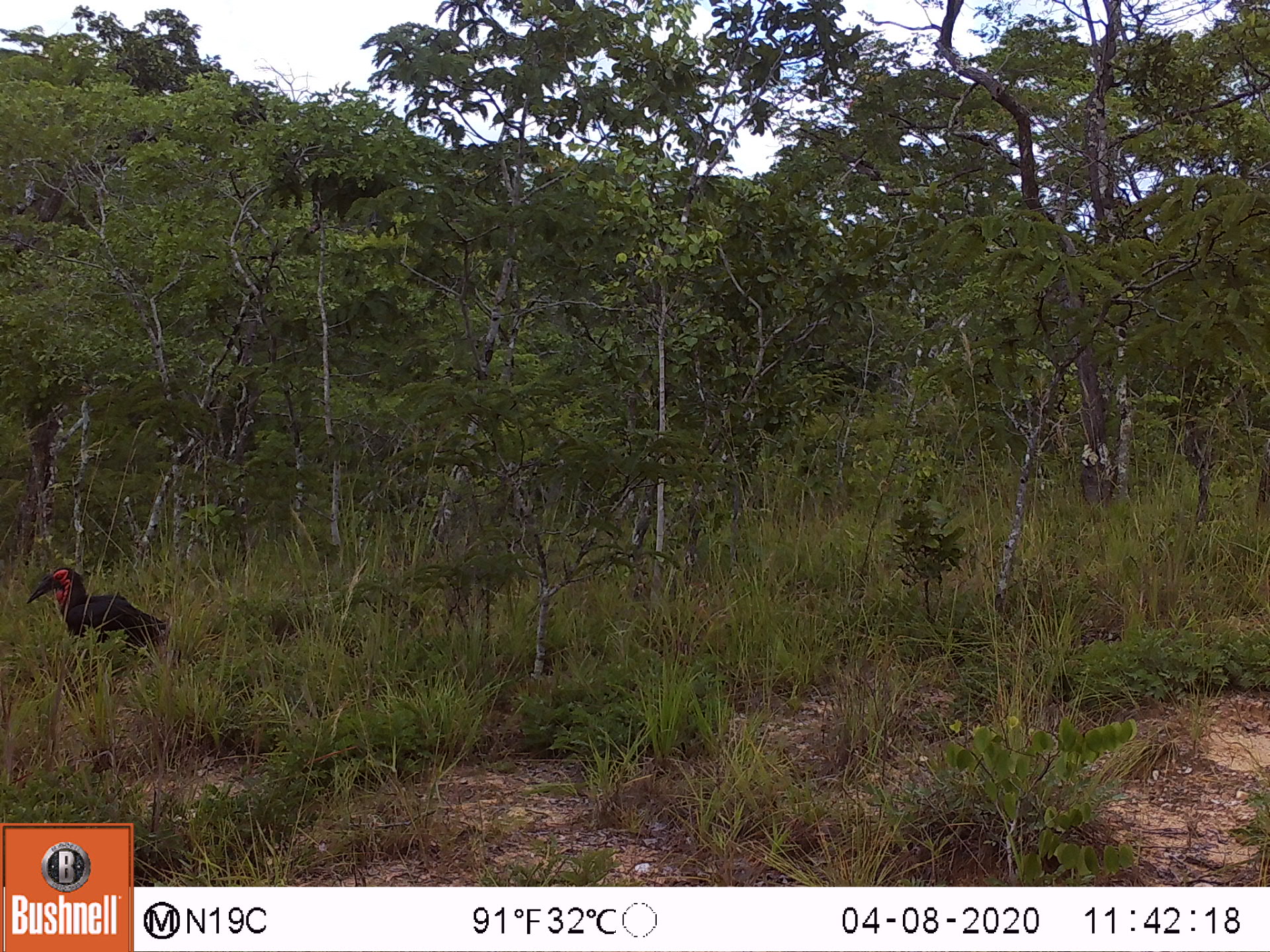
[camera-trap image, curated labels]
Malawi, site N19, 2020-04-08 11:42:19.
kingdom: Animalia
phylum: Chordata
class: Aves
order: Bucerotiformes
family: Bucorvidae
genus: Bucorvus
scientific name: Bucorvus leadbeateri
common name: southern ground hornbill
Southern ground hornbill (Bucorvus leadbeateri), count 1.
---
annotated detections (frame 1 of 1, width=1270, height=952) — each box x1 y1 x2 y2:
southern ground hornbill: 20 557 177 658